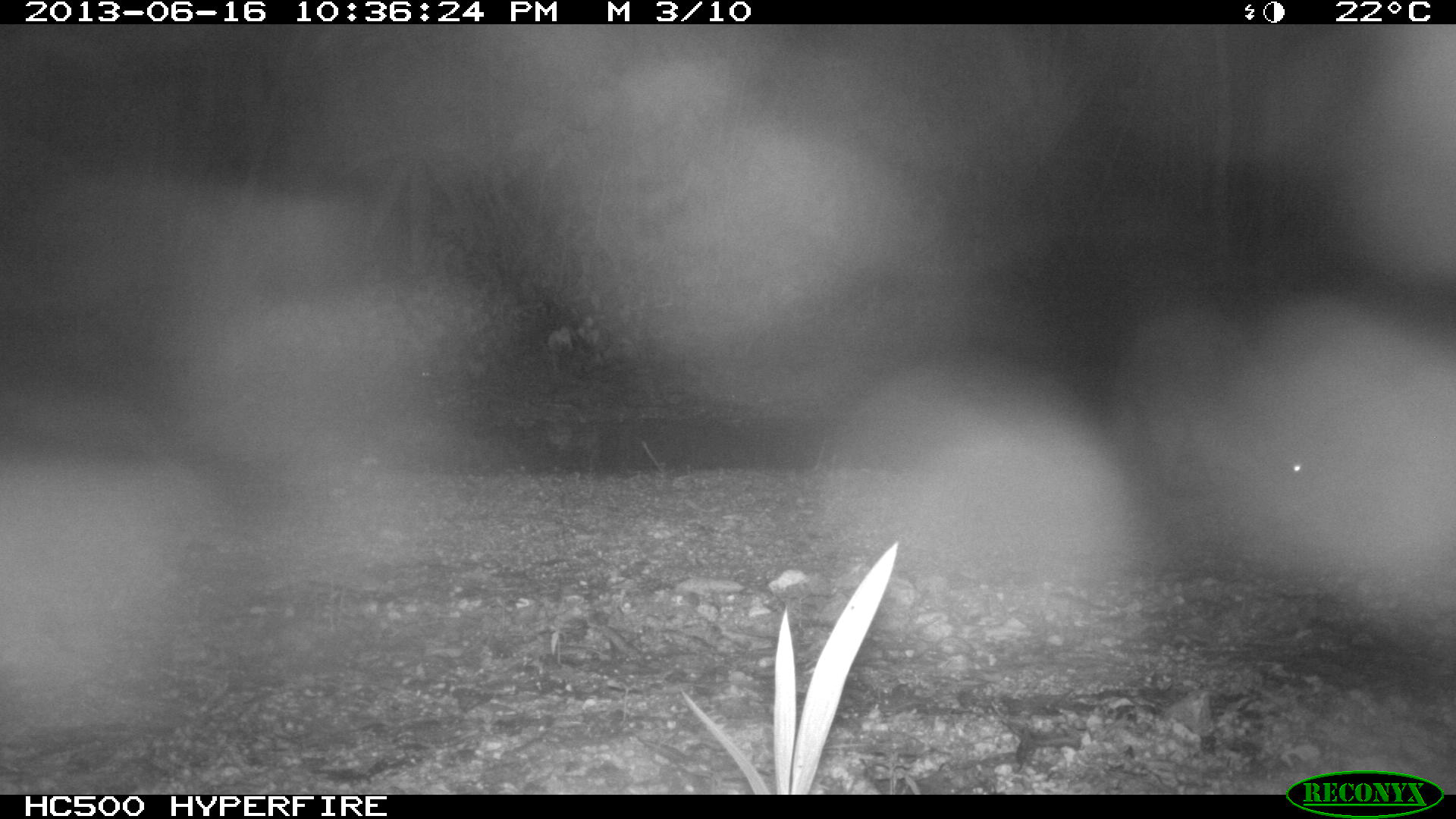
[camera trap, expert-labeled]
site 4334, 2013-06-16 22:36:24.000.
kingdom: Animalia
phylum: Chordata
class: Mammalia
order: Carnivora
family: Procyonidae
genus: Procyon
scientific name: Procyon lotor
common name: common raccoon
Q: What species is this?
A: Procyon lotor (common raccoon).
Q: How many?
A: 1.